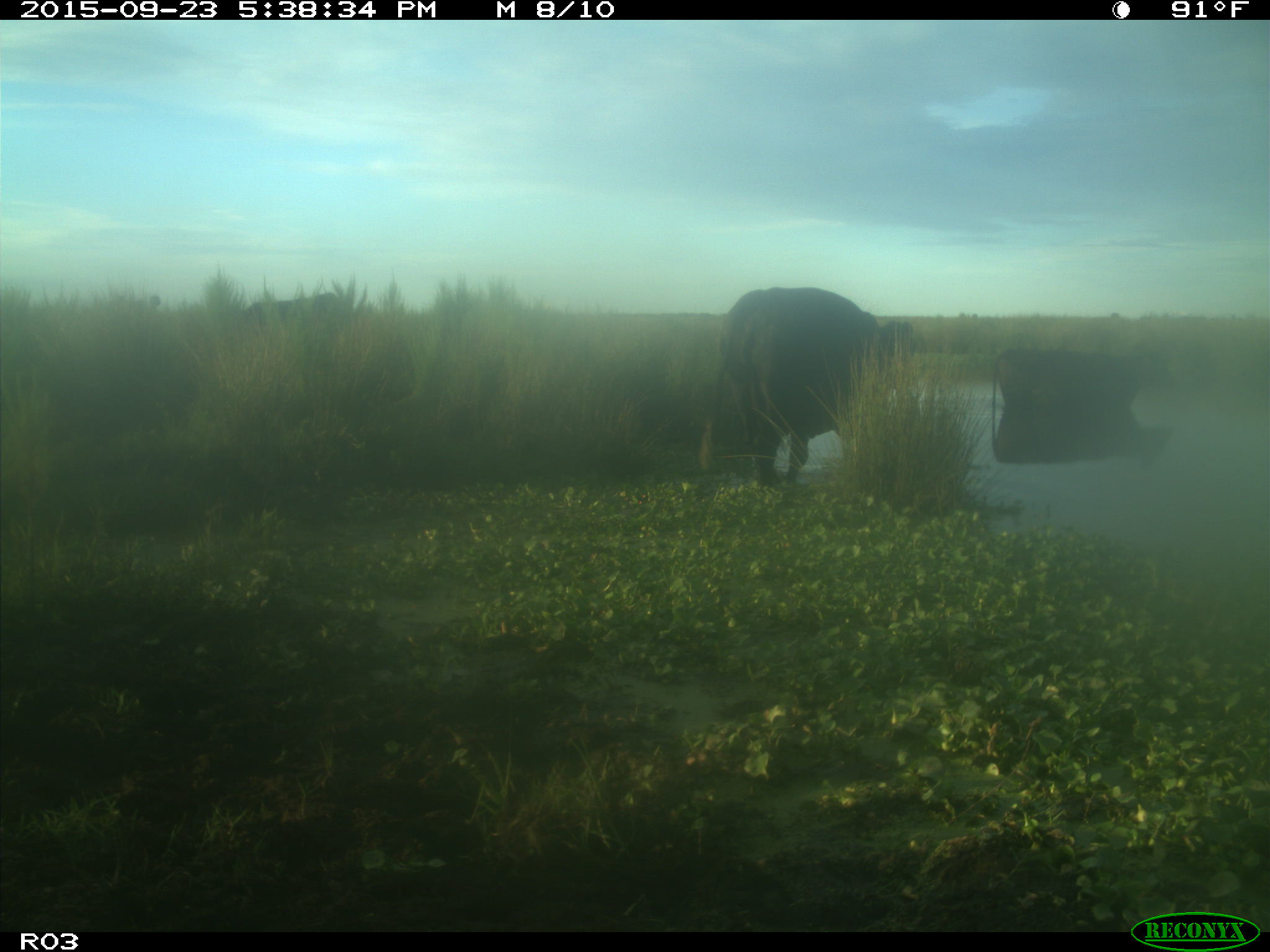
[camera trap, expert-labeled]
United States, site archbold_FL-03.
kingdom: Animalia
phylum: Chordata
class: Mammalia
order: Artiodactyla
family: Bovidae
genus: Bos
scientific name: Bos taurus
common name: domestic cow